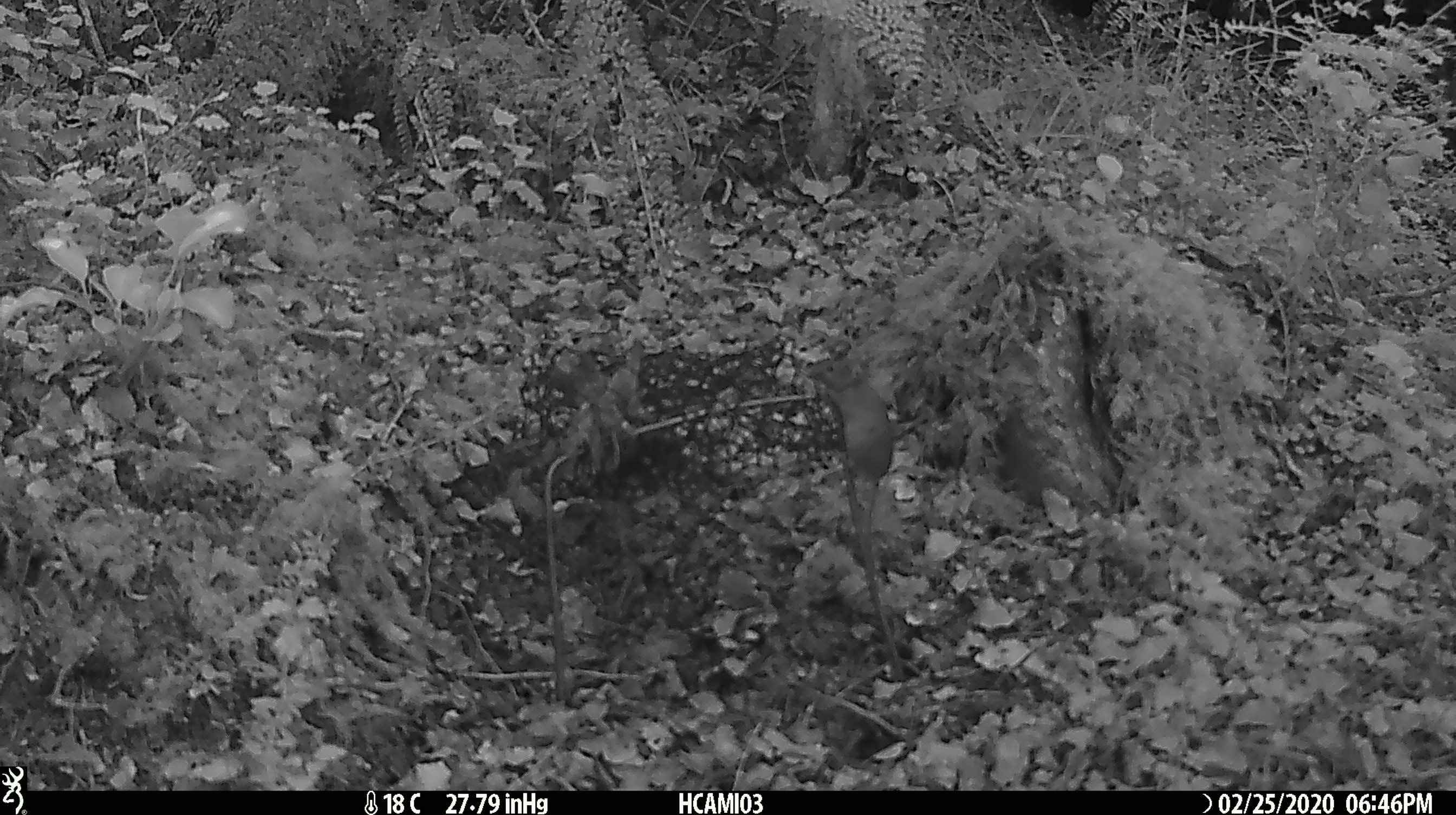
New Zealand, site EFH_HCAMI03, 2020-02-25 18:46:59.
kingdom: Animalia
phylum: Chordata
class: Mammalia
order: Rodentia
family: Muridae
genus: Mus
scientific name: Mus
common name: mouse